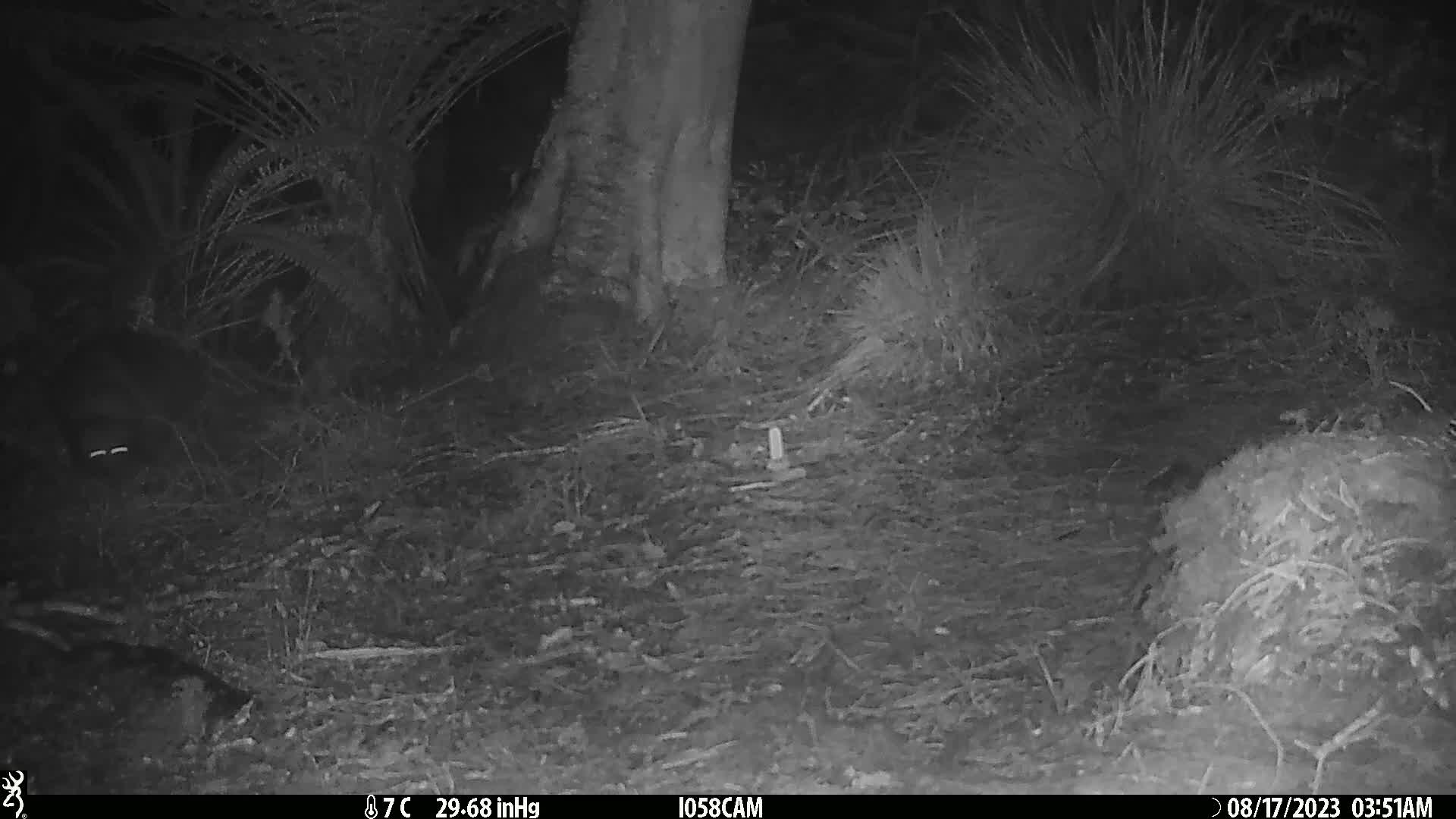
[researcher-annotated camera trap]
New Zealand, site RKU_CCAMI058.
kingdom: Animalia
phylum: Chordata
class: Aves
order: Apterygiformes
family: Apterygidae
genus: Apteryx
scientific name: Apteryx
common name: kiwi